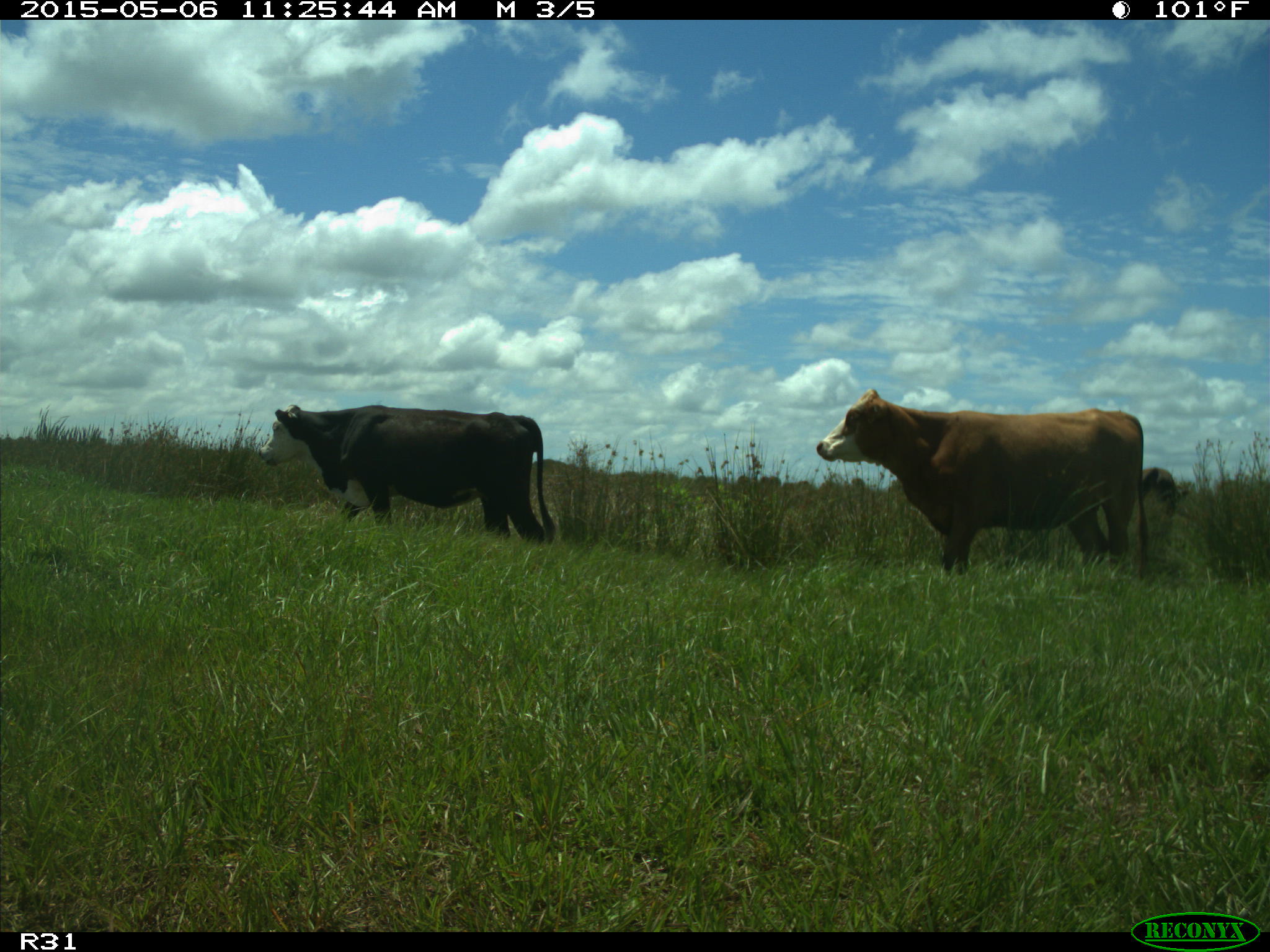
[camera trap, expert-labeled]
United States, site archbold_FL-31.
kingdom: Animalia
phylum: Chordata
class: Mammalia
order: Artiodactyla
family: Bovidae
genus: Bos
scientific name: Bos taurus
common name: domestic cow